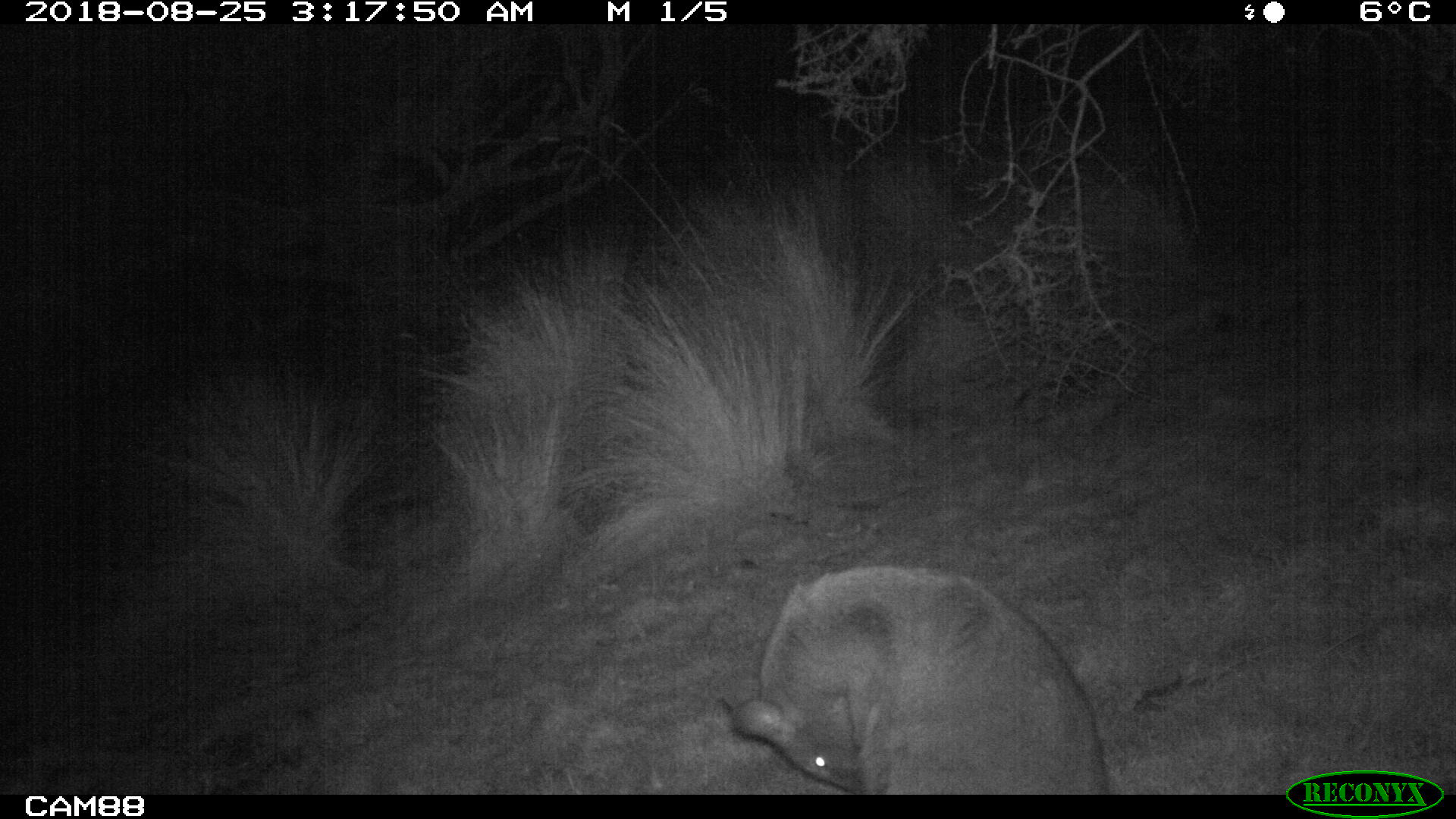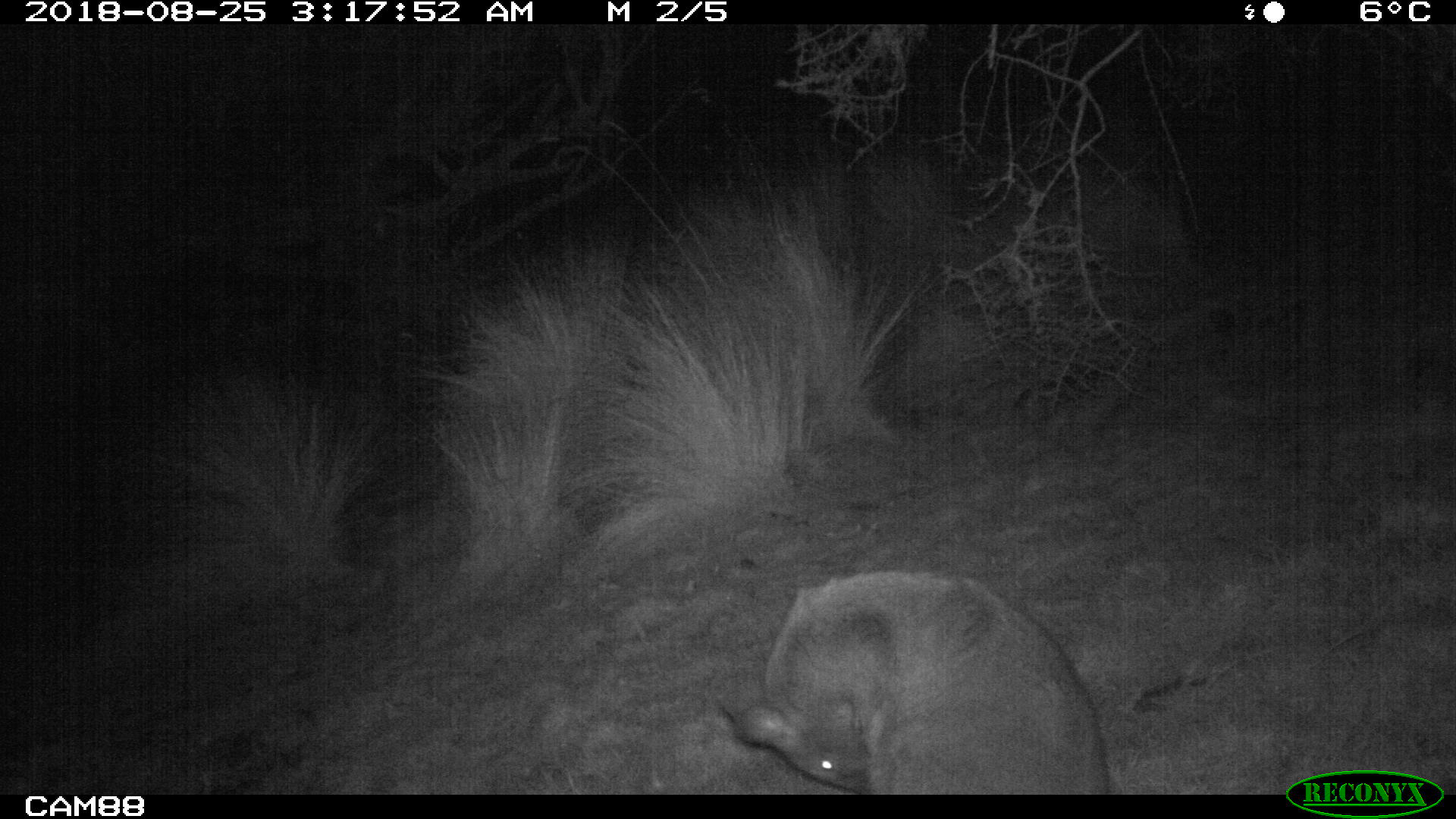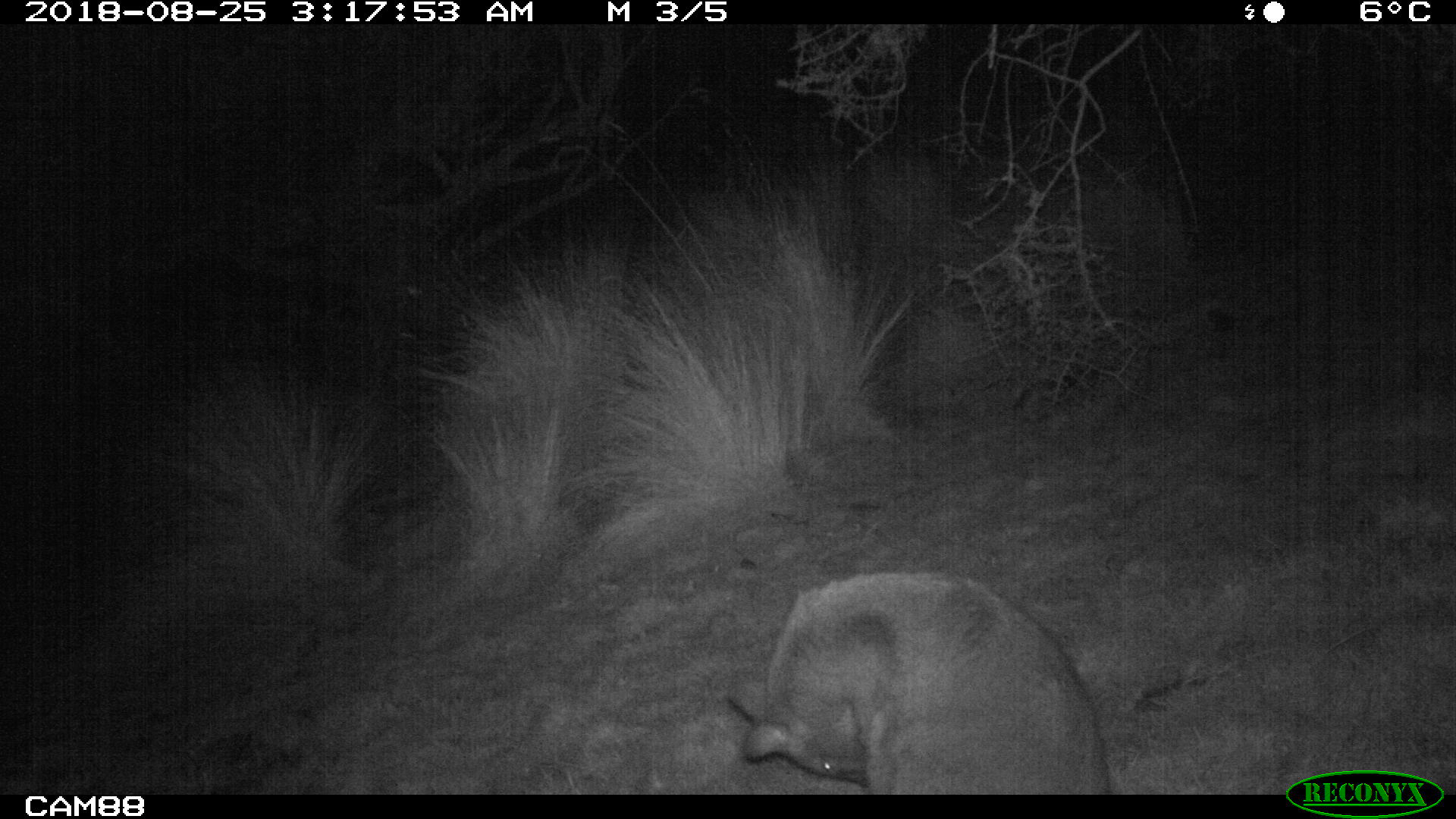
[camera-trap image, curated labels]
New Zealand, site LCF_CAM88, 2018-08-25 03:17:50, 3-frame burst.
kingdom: Animalia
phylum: Chordata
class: Mammalia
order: Diprotodontia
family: Macropodidae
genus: Notamacropus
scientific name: Notamacropus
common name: wallaby